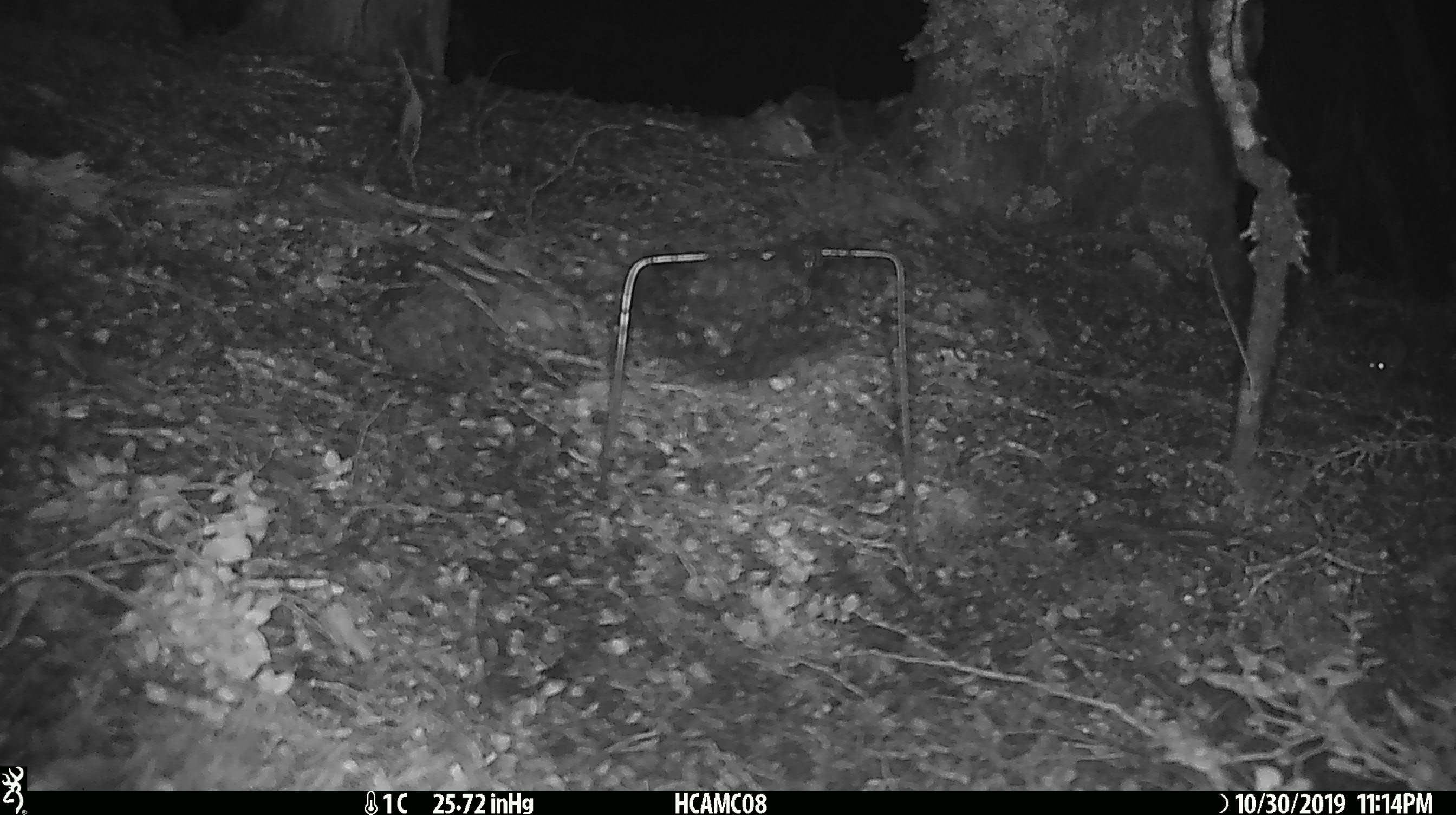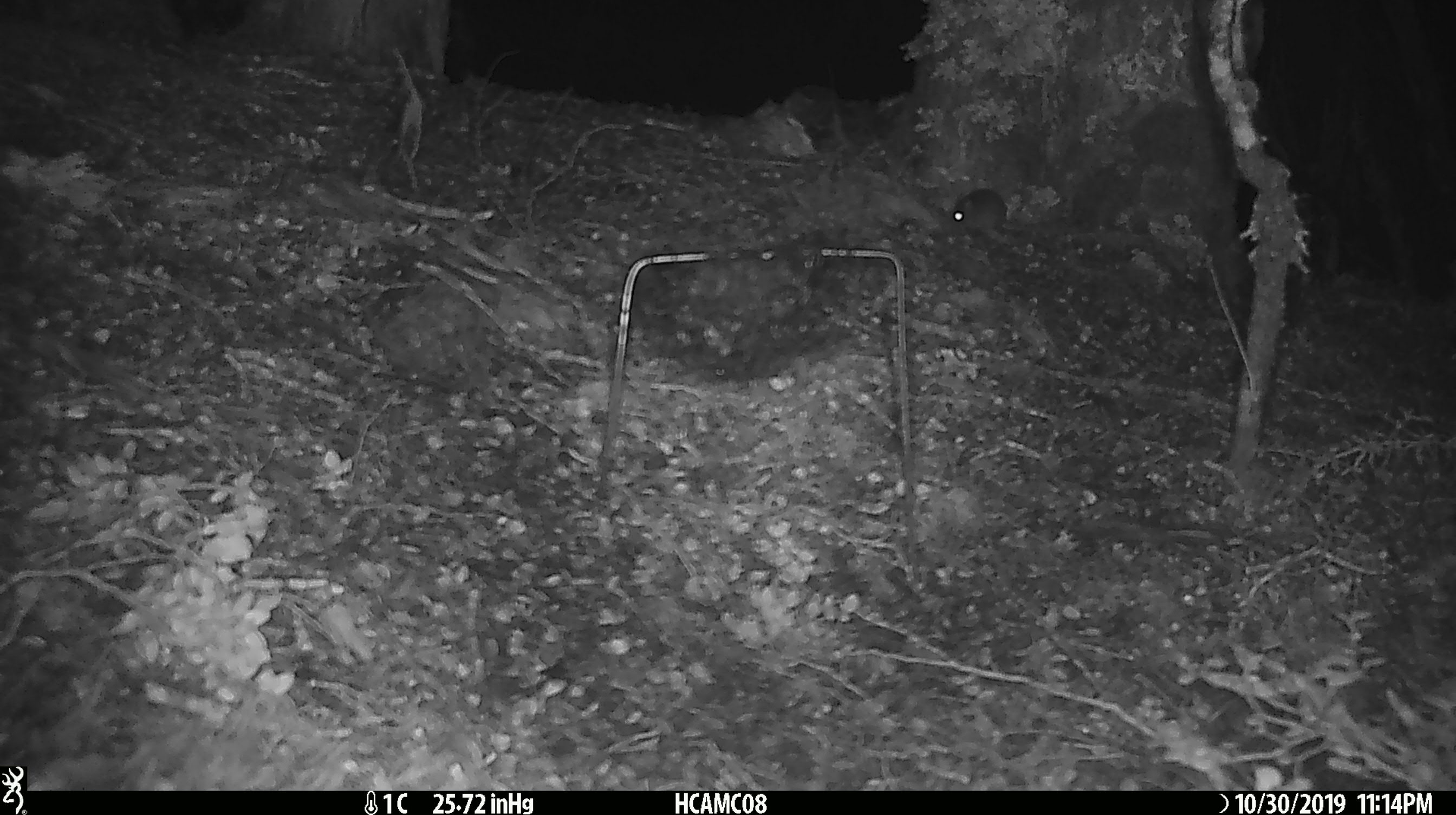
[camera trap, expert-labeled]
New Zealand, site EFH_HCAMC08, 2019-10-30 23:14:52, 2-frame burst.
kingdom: Animalia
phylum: Chordata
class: Mammalia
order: Rodentia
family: Muridae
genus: Mus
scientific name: Mus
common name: mouse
Mouse (Mus).